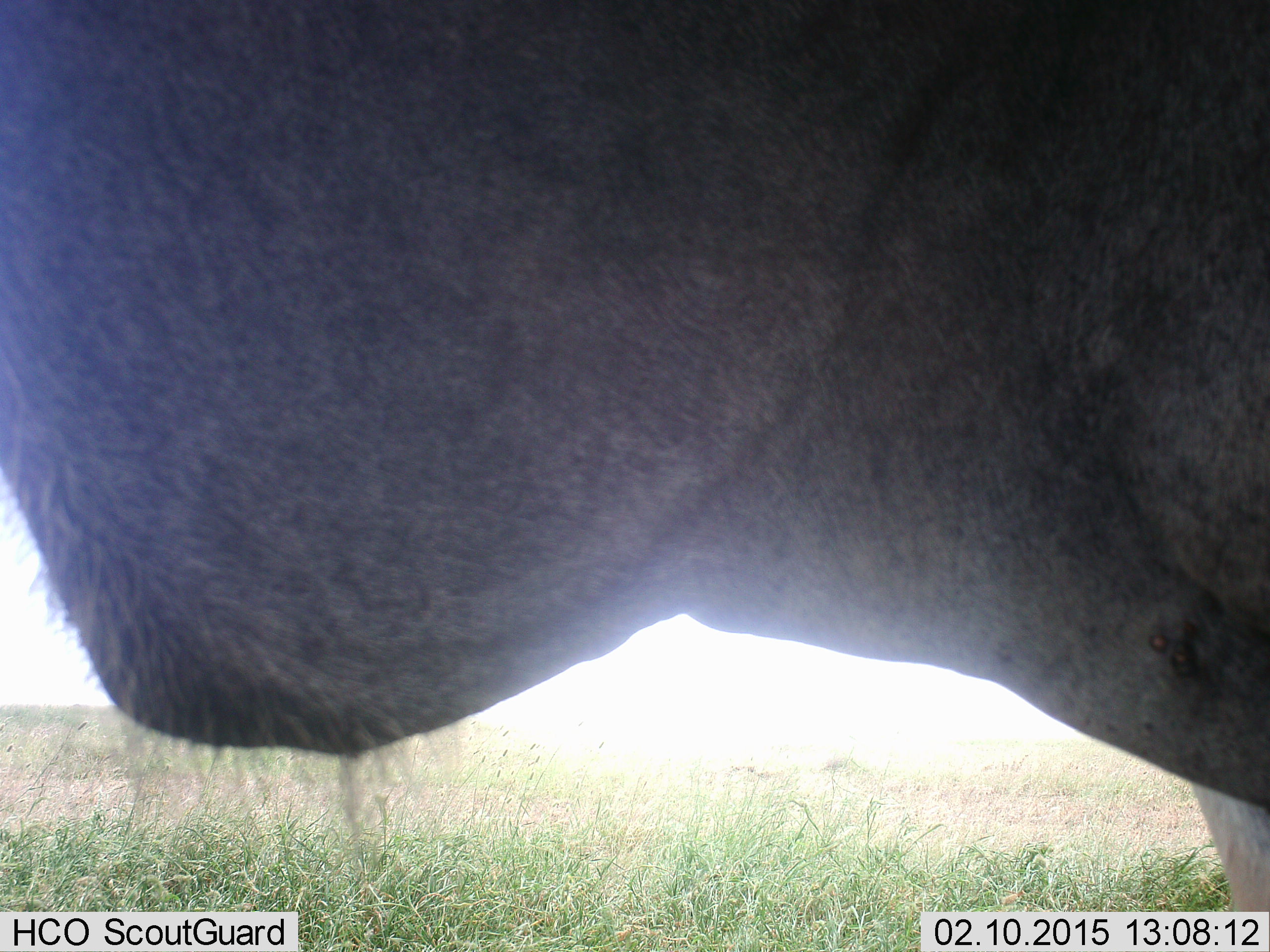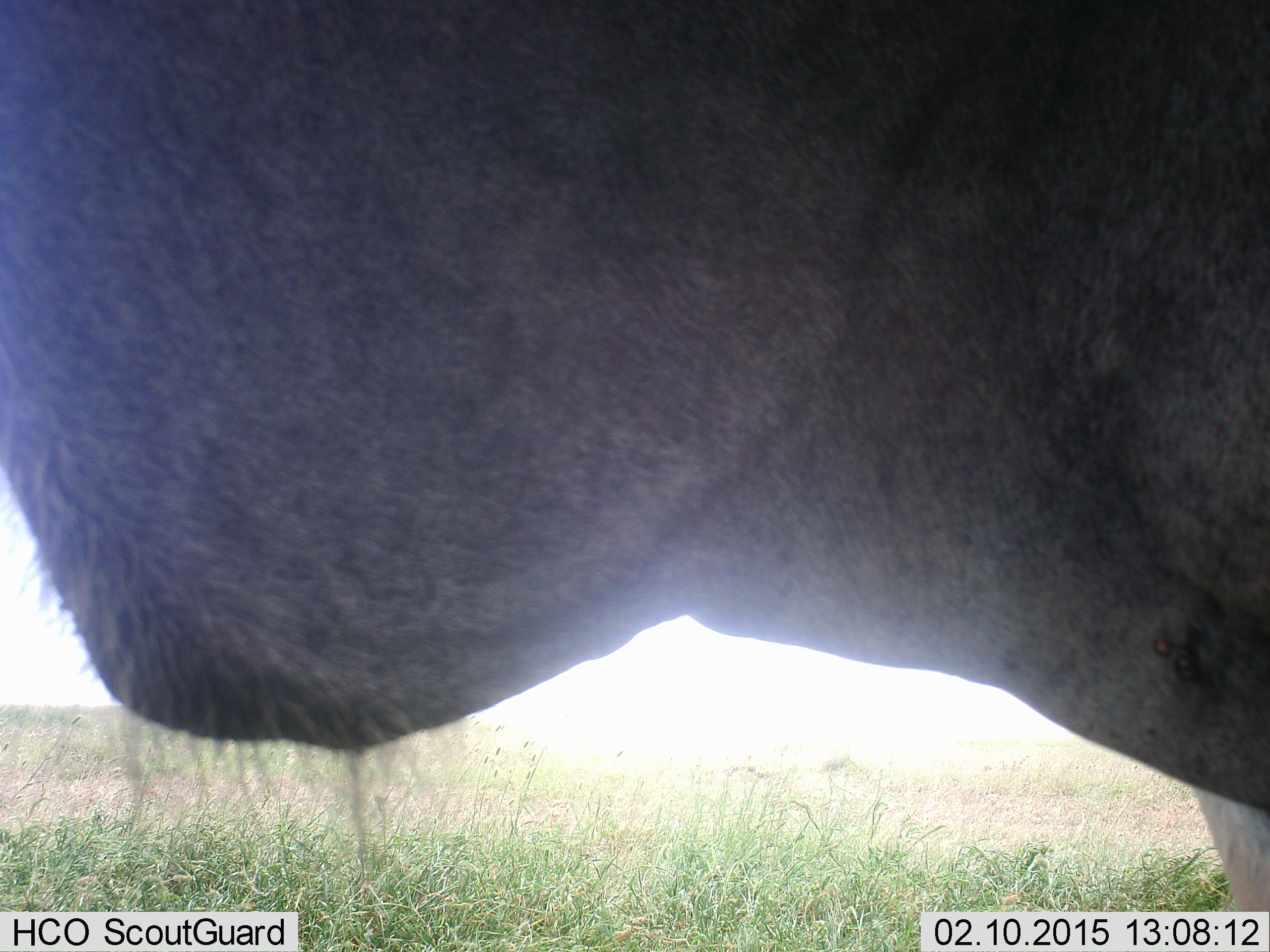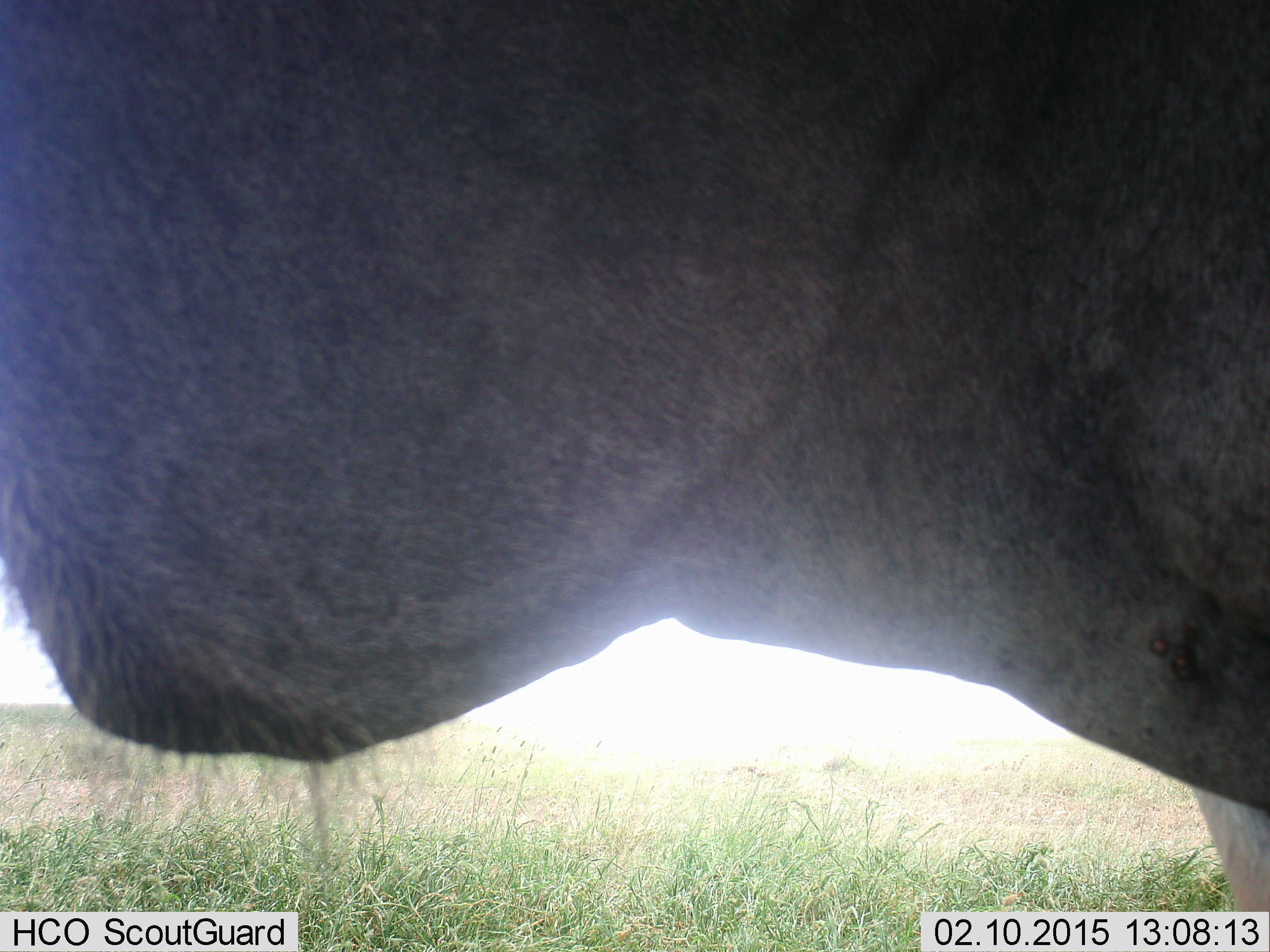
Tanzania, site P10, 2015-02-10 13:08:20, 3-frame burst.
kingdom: Animalia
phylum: Chordata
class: Mammalia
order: Artiodactyla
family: Bovidae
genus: Tragelaphus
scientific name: Tragelaphus oryx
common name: eland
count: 1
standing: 100%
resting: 0%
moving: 0%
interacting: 0%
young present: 0%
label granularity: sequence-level